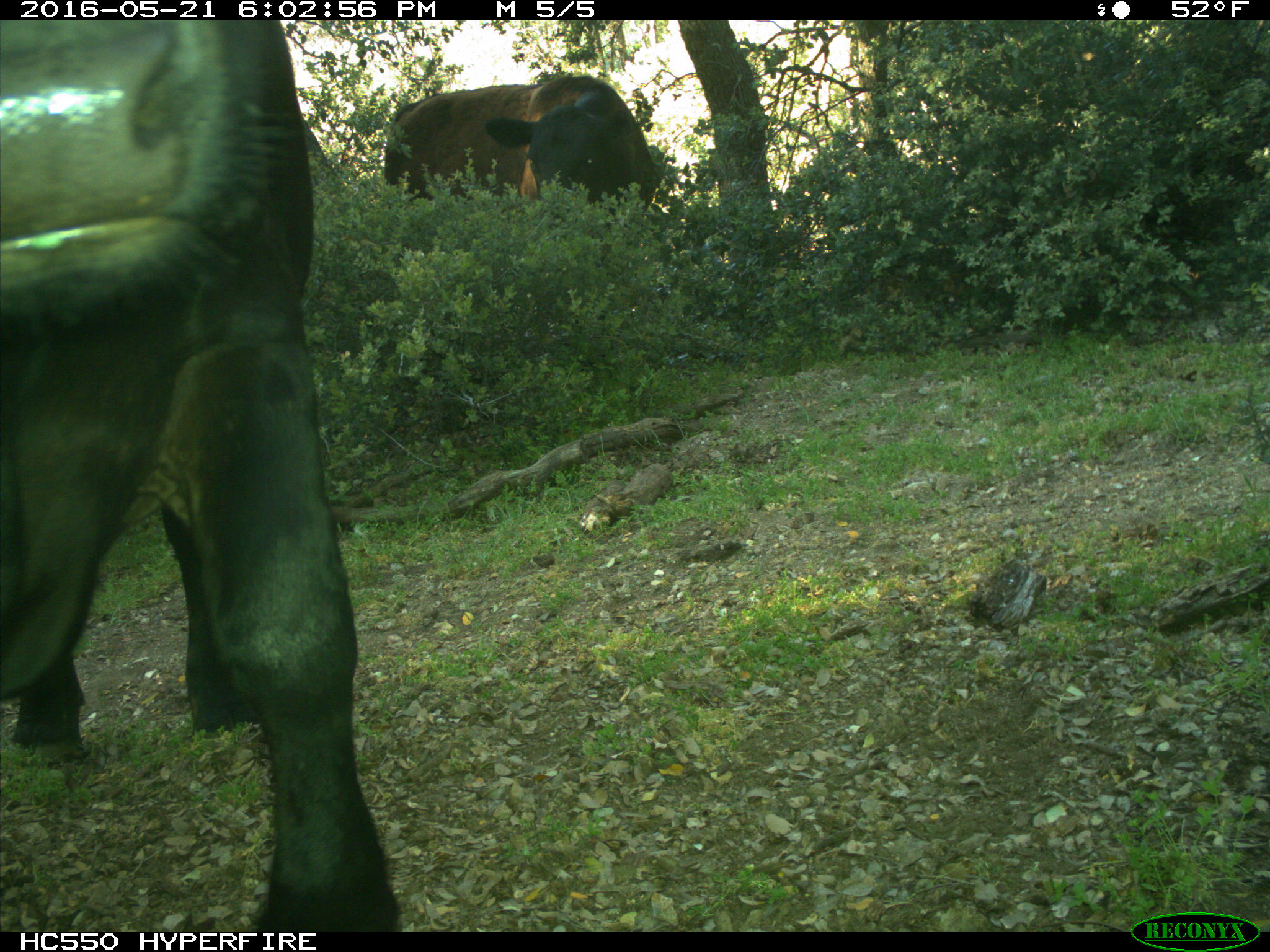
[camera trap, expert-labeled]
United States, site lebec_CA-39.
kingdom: Animalia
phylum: Chordata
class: Mammalia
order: Artiodactyla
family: Bovidae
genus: Bos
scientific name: Bos taurus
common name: domestic cow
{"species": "Bos taurus (domestic cow)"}